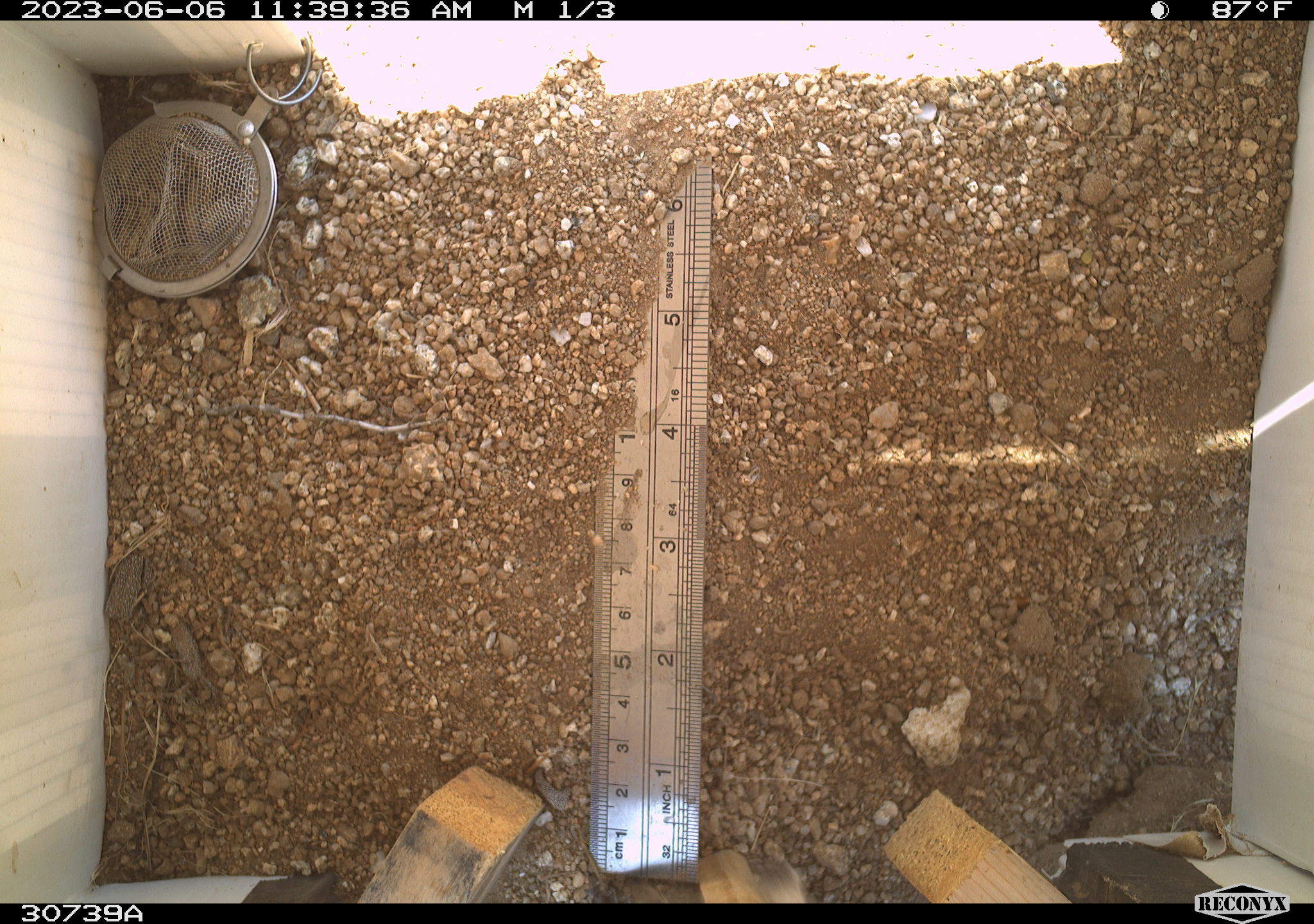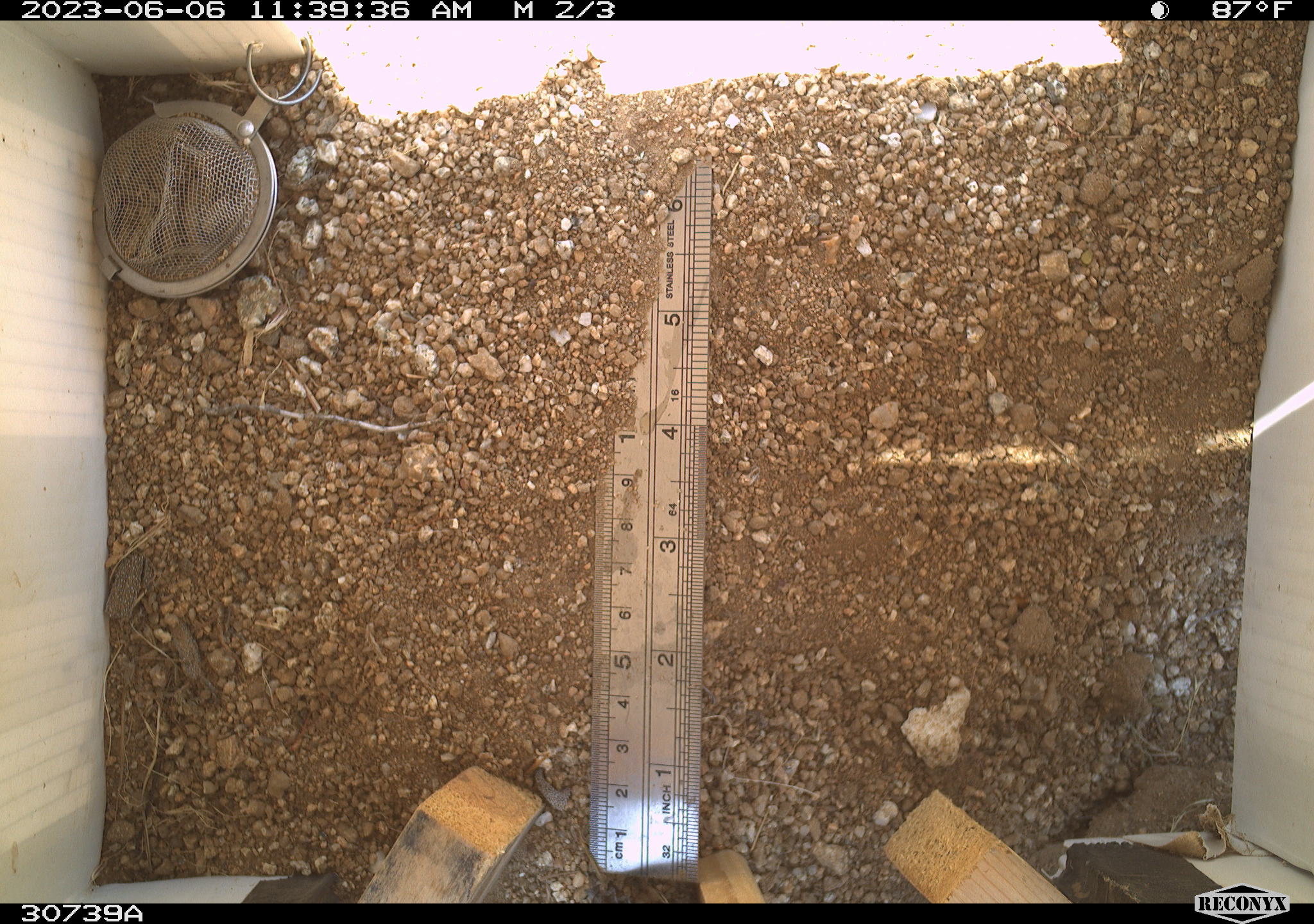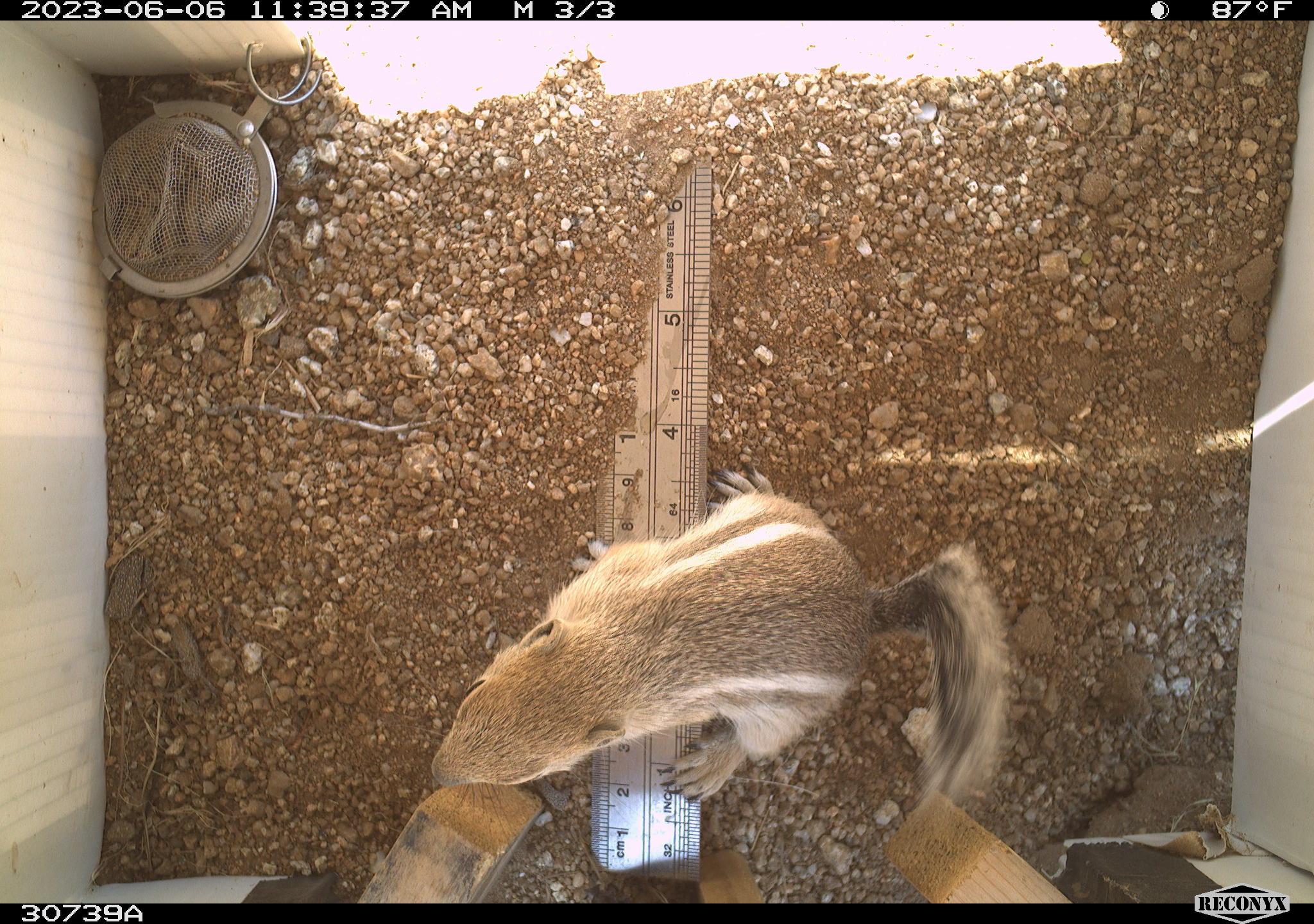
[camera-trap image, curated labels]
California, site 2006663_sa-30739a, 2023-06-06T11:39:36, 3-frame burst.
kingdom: Animalia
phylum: Chordata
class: Mammalia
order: Rodentia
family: Sciuridae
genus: Ammospermophilus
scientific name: Ammospermophilus leucurus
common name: white-tailed antelope squirrel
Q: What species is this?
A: White-tailed antelope squirrel (Ammospermophilus leucurus).